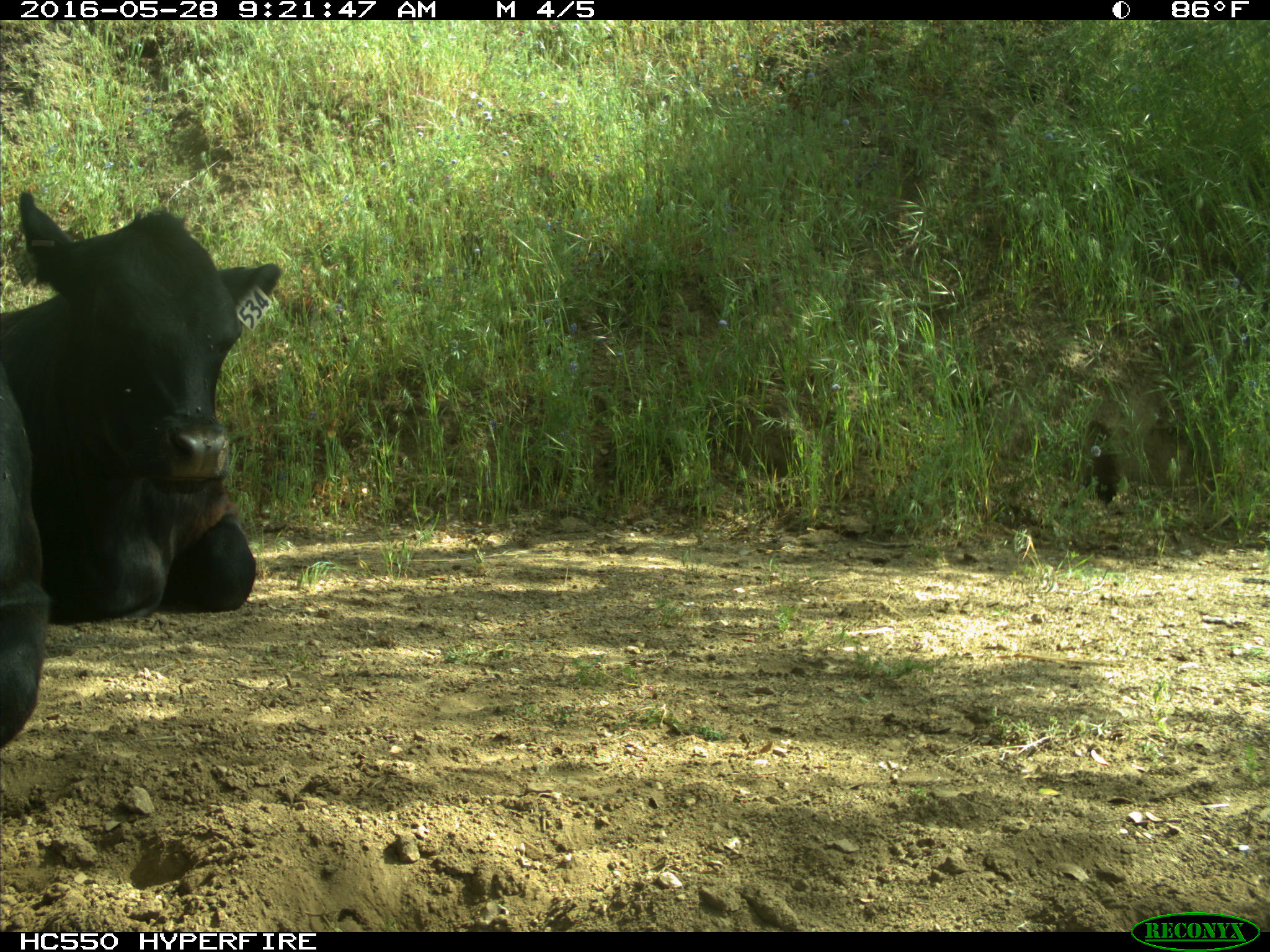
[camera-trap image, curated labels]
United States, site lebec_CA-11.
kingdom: Animalia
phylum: Chordata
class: Mammalia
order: Artiodactyla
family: Bovidae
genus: Bos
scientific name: Bos taurus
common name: domestic cow